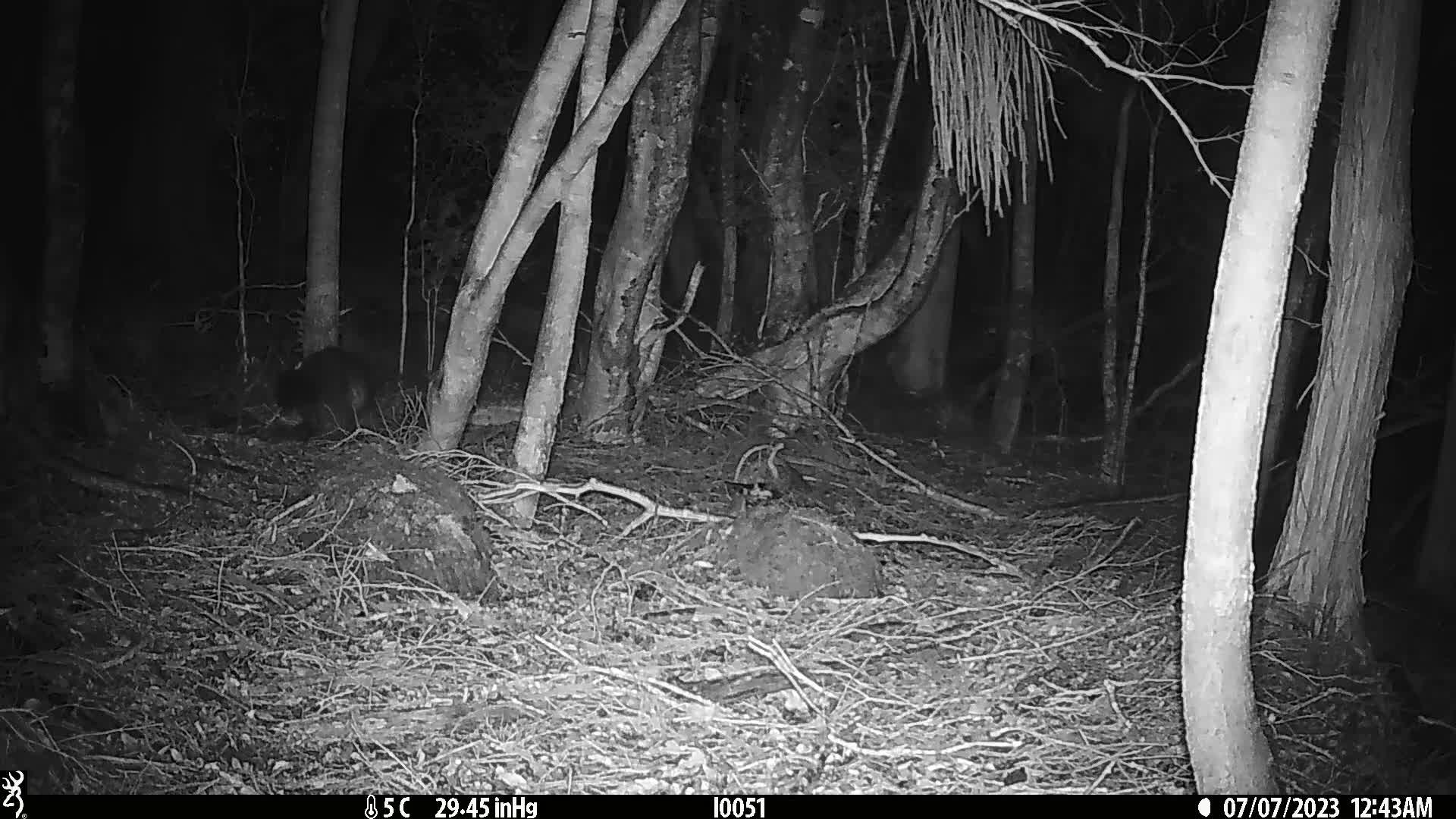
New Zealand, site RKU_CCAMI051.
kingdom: Animalia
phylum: Chordata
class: Mammalia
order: Diprotodontia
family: Phalangeridae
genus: Trichosurus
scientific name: Trichosurus vulpecula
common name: common brushtail possum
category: possum